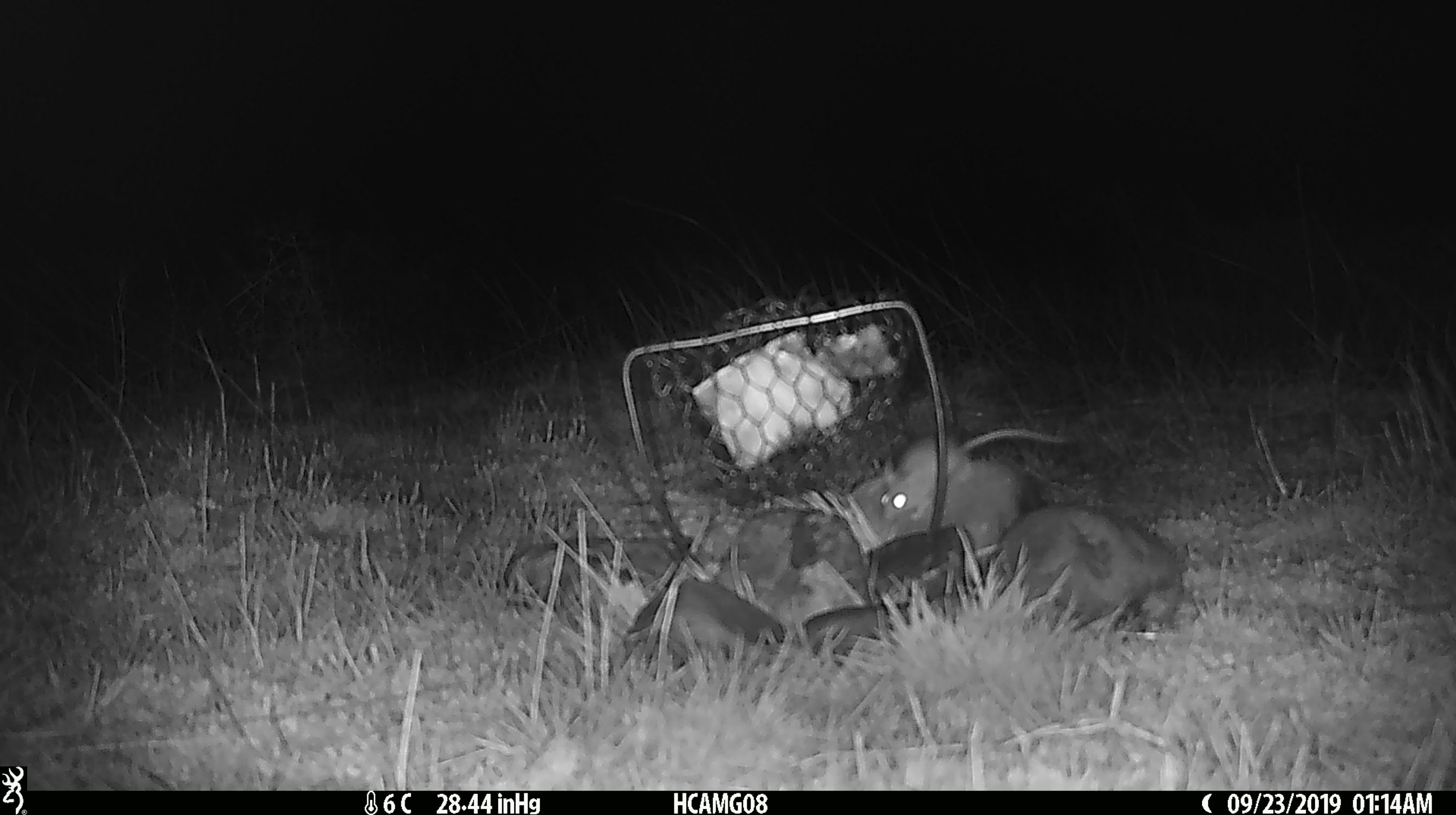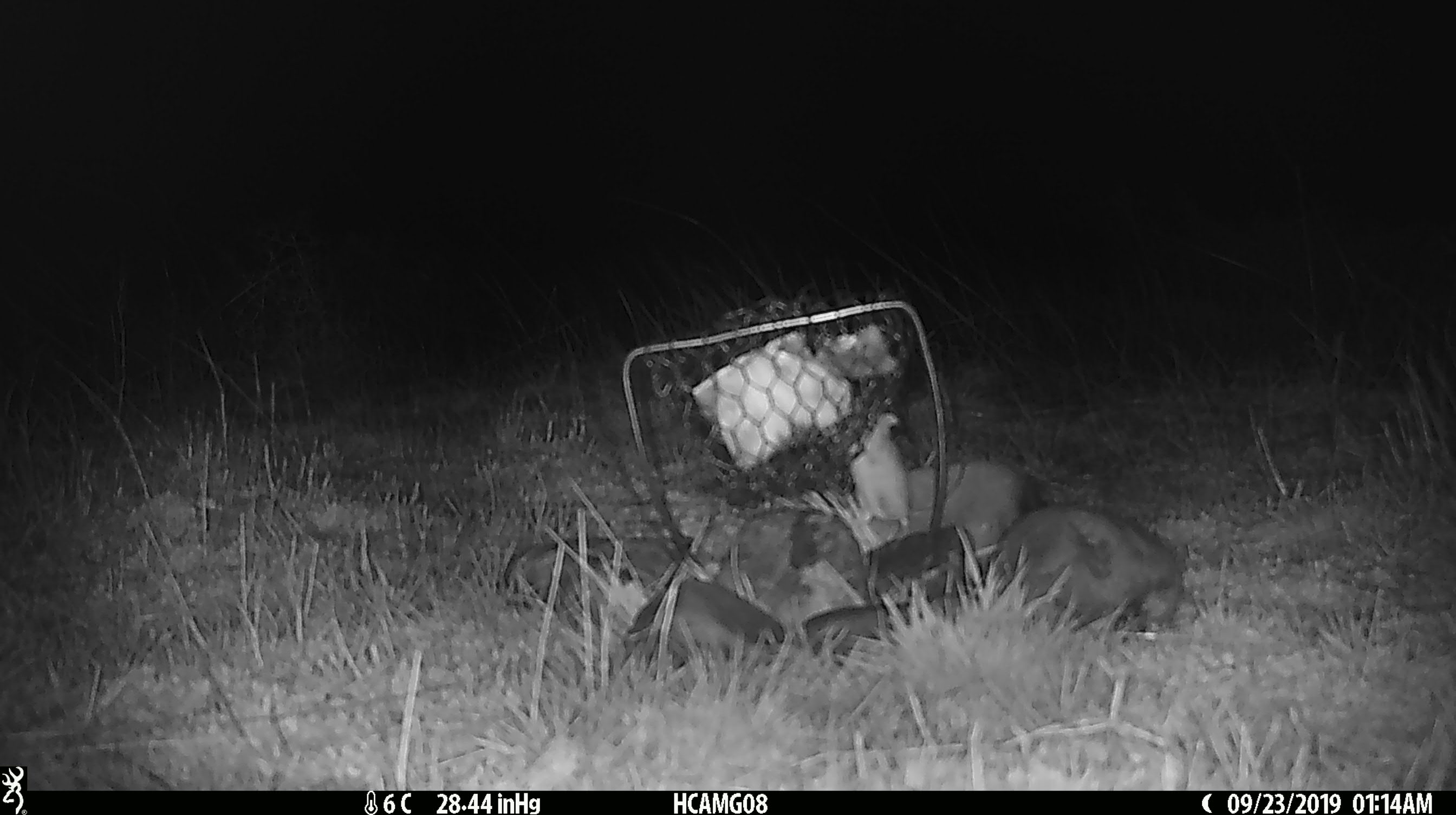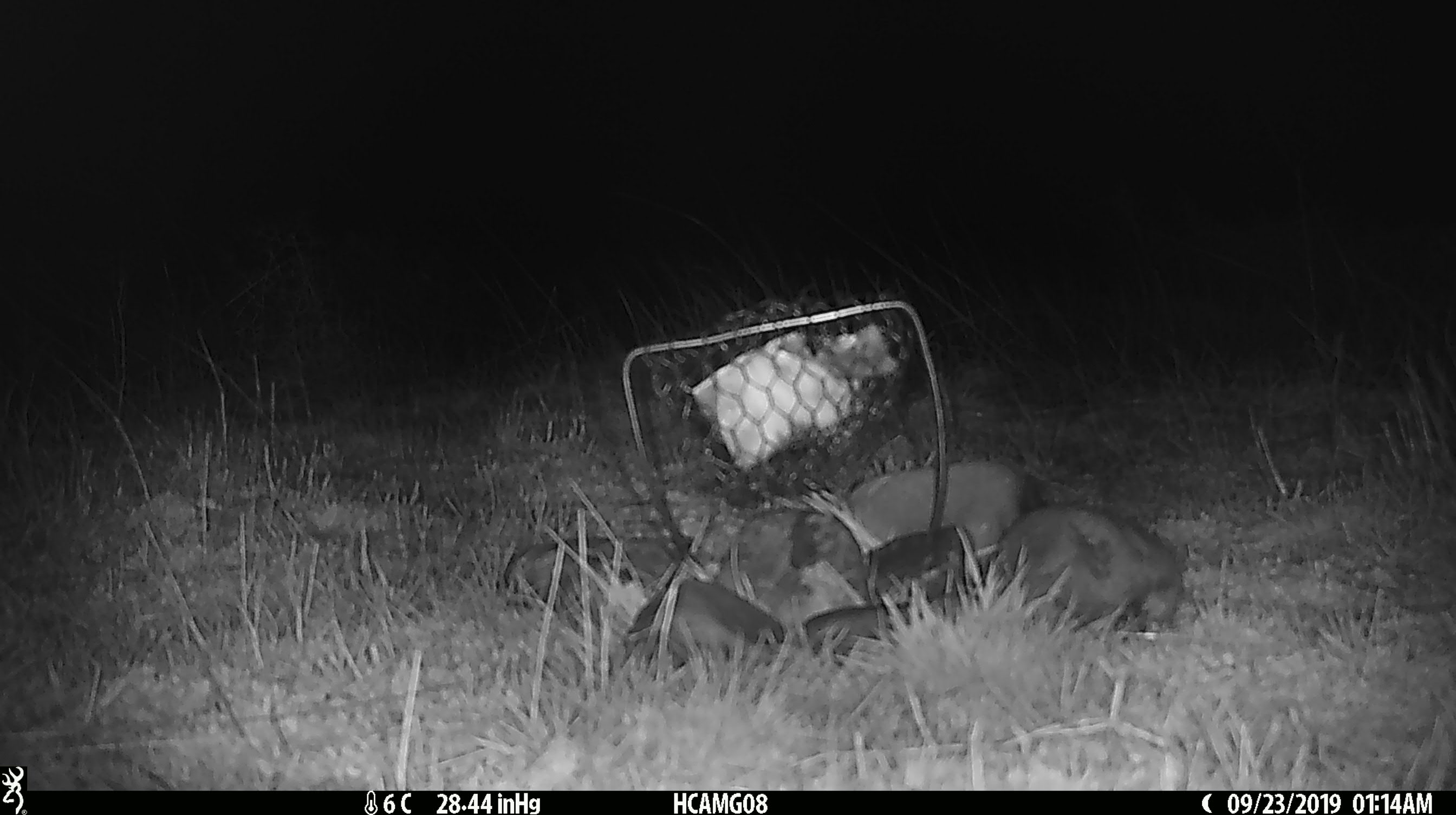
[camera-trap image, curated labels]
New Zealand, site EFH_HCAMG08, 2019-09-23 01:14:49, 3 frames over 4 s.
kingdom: Animalia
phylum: Chordata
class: Mammalia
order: Rodentia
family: Muridae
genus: Mus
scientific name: Mus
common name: mouse